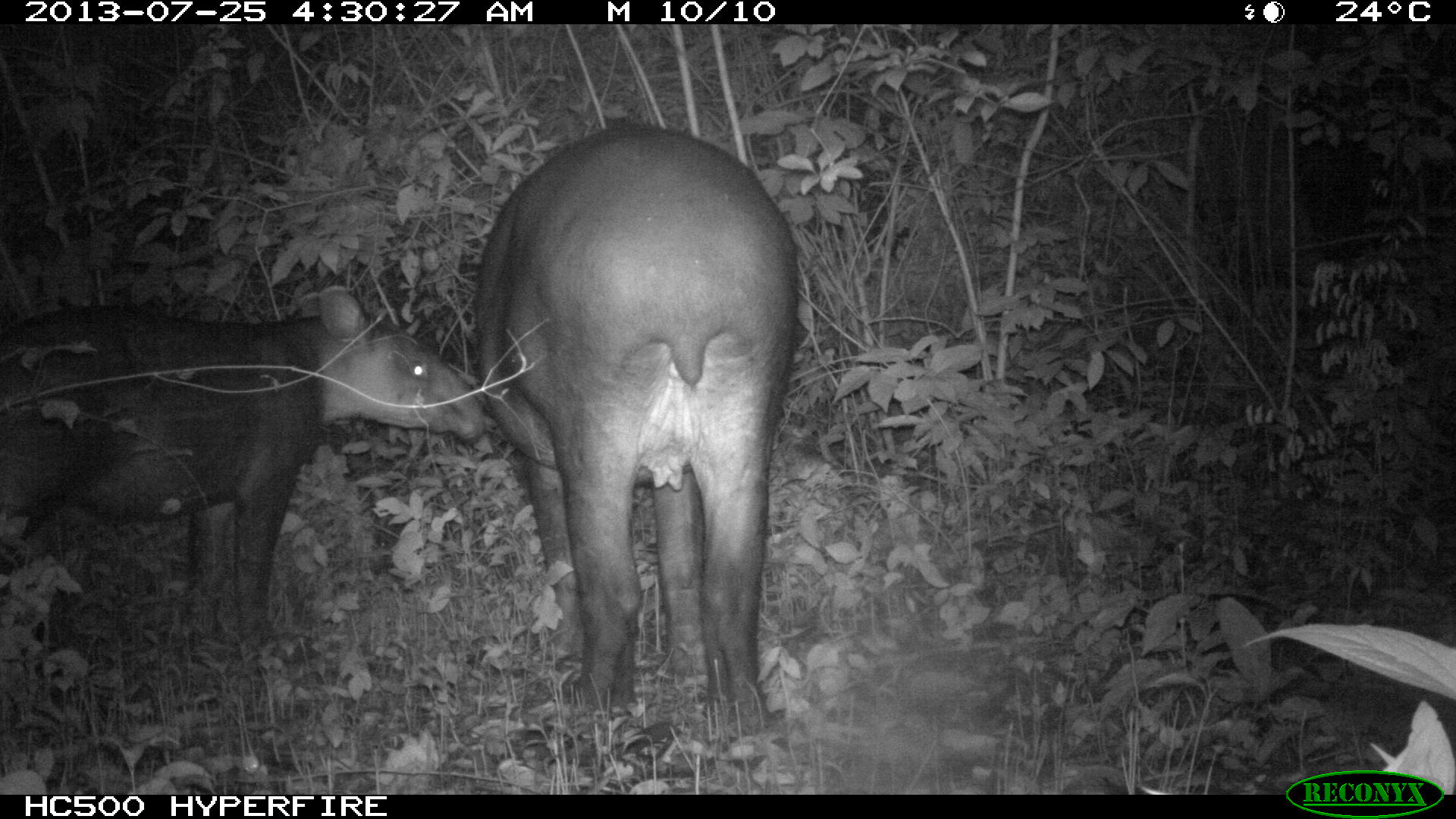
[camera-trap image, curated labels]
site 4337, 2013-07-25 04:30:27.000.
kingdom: Animalia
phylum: Chordata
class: Mammalia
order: Perissodactyla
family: Tapiridae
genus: Tapirus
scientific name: Tapirus bairdii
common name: baird's tapir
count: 2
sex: female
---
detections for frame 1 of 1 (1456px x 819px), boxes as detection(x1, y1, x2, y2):
tapirus bairdii: detection(471, 120, 801, 730); detection(0, 284, 488, 659)